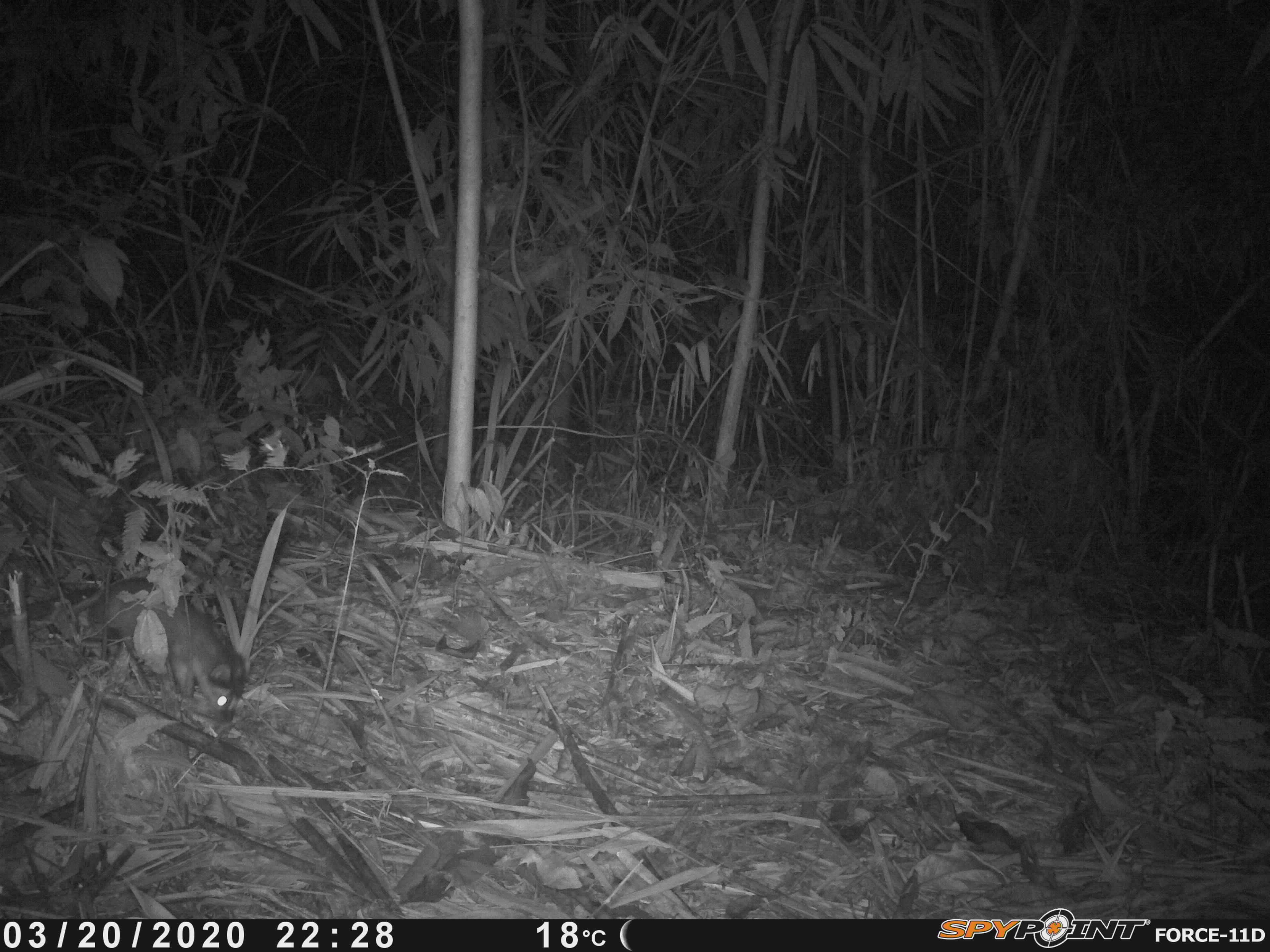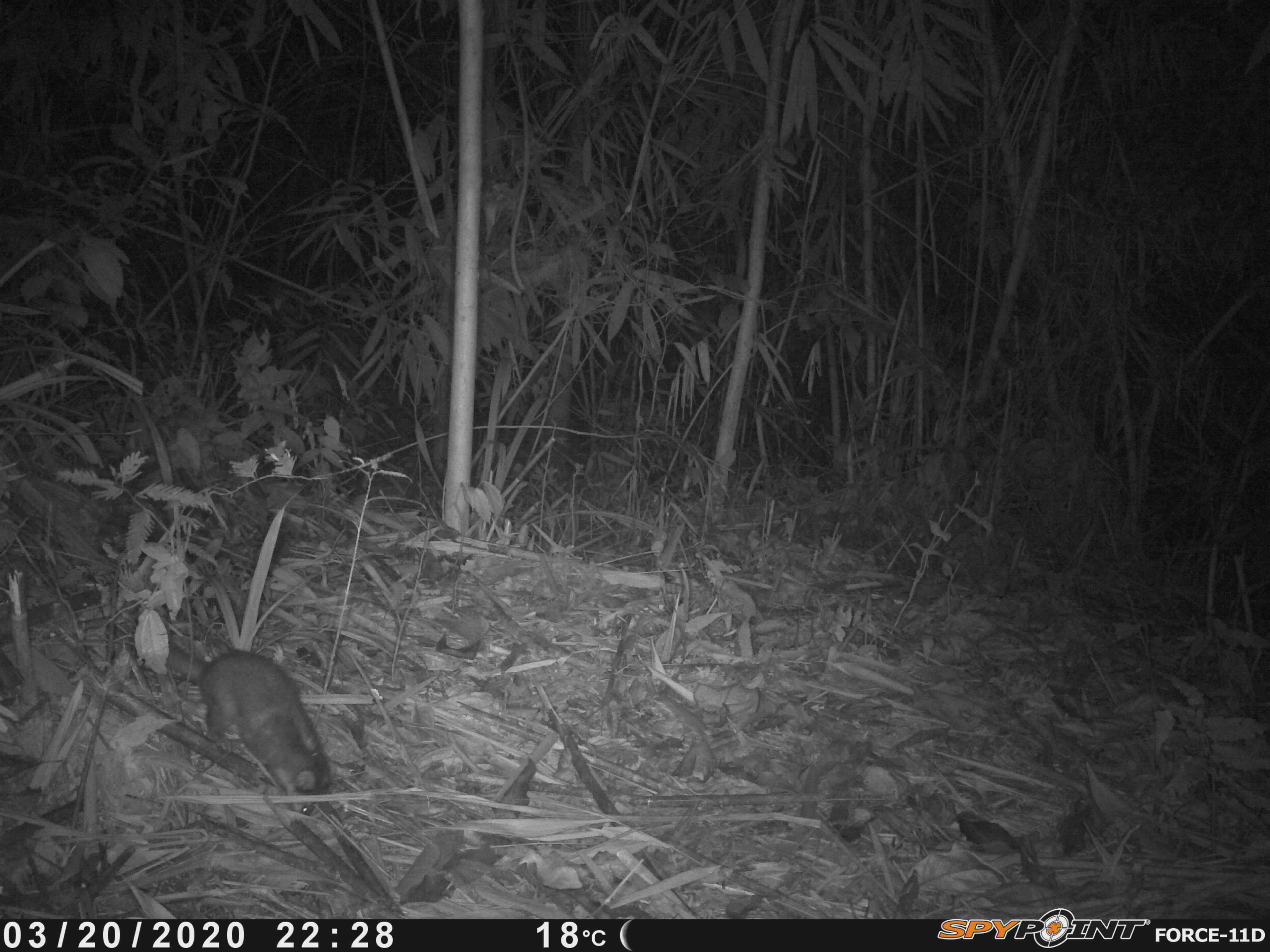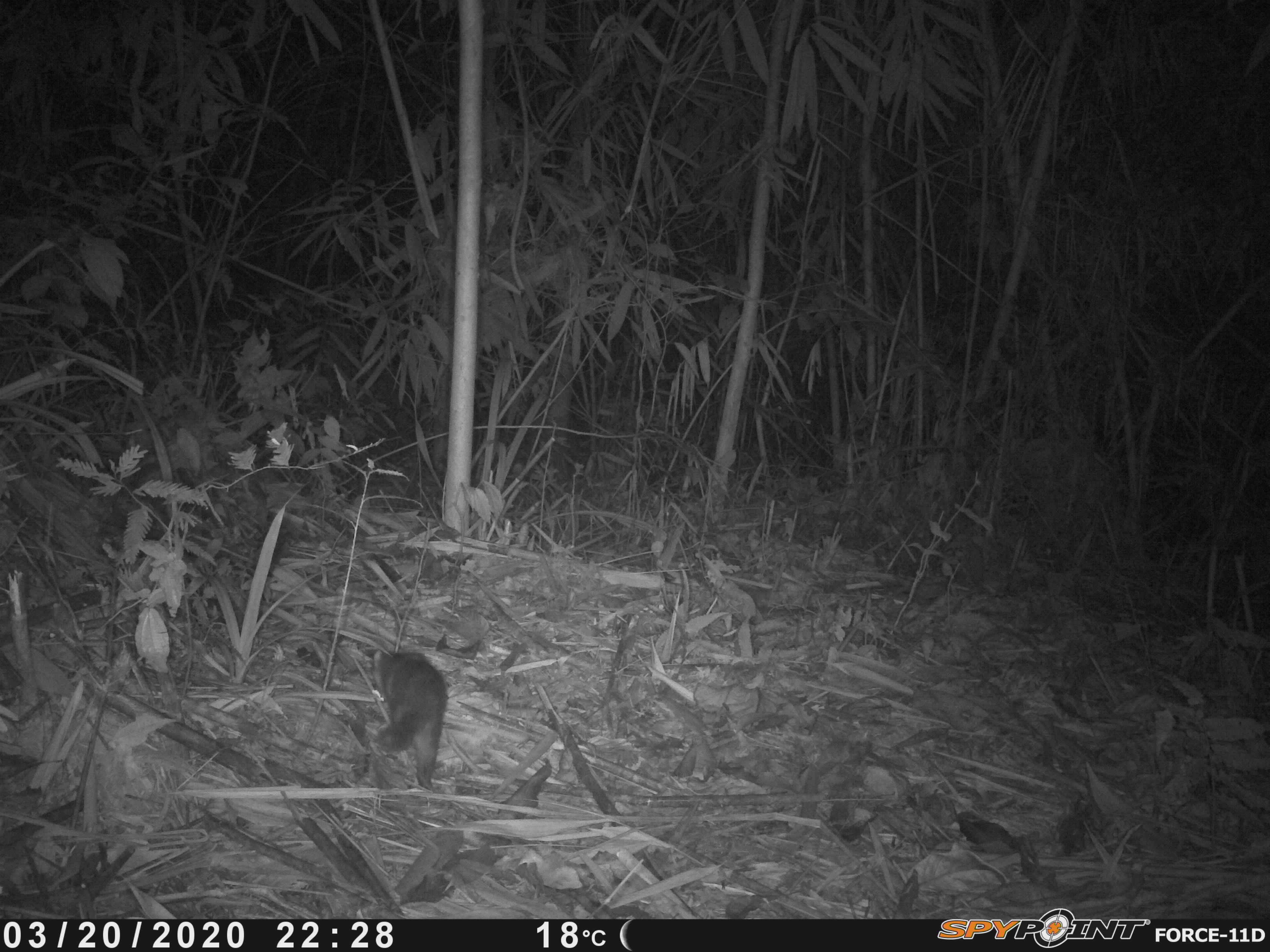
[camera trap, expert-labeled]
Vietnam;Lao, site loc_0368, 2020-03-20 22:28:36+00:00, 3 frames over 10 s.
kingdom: Animalia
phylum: Chordata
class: Mammalia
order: Carnivora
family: Mustelidae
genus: Melogale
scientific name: Melogale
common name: ferret badger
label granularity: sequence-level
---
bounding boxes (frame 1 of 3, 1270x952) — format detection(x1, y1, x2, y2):
ferret badger: detection(0, 577, 248, 724)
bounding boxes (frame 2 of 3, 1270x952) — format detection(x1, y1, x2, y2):
ferret badger: detection(164, 640, 331, 816)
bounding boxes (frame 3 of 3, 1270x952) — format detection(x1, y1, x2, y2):
ferret badger: detection(371, 648, 447, 793)